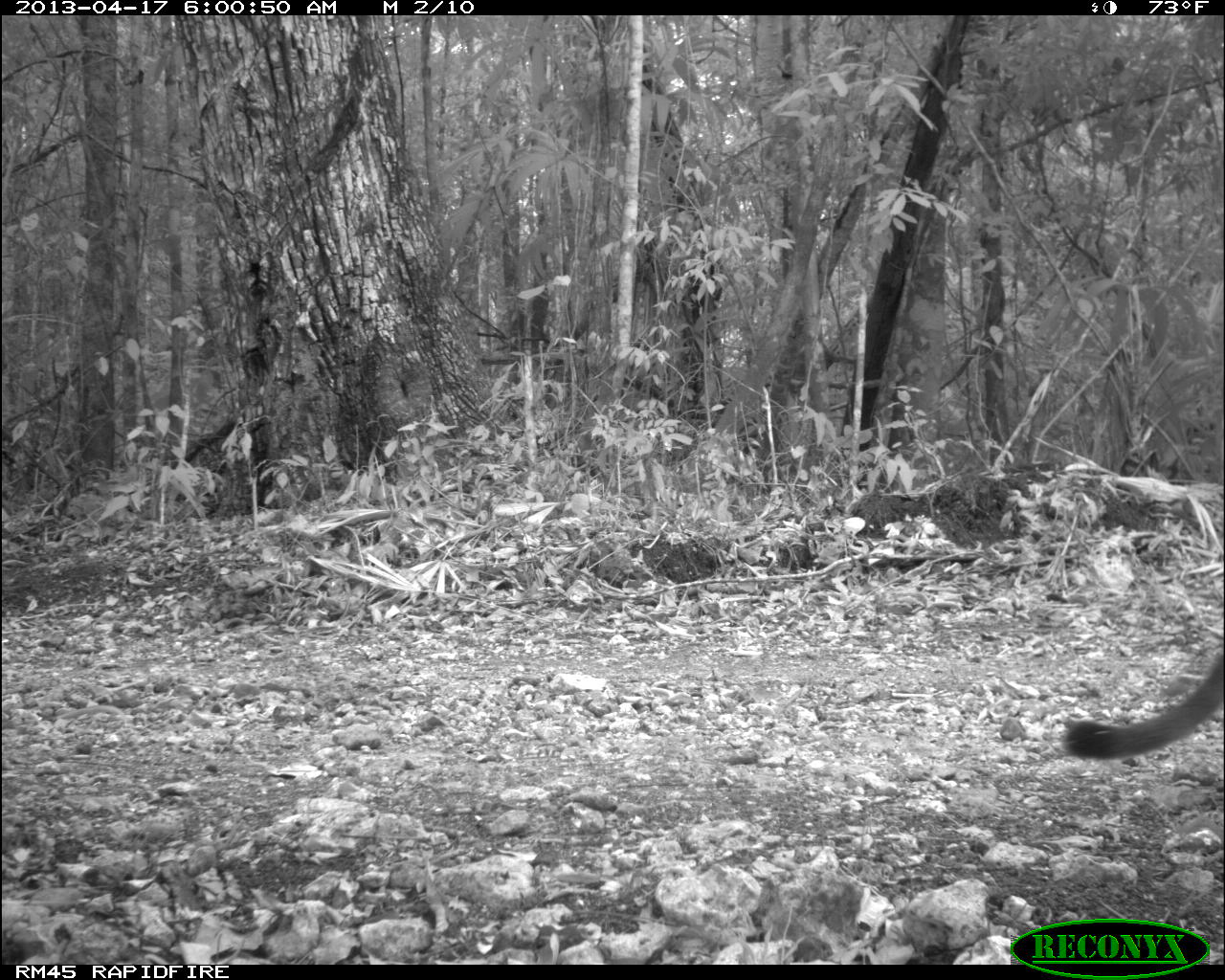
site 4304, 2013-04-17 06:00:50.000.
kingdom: Animalia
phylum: Chordata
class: Mammalia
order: Carnivora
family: Felidae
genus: Puma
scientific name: Puma concolor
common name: mountain lion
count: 1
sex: male